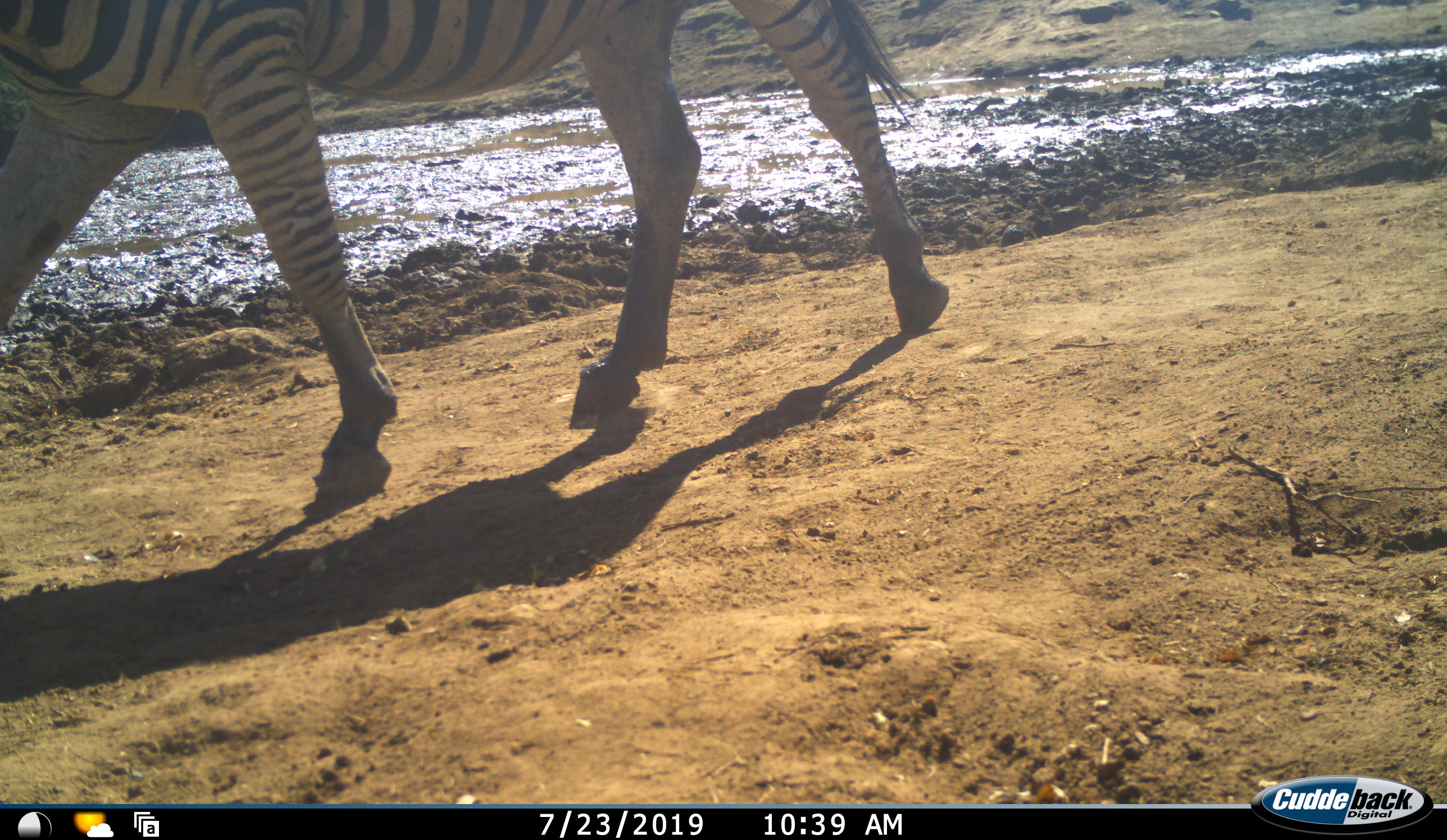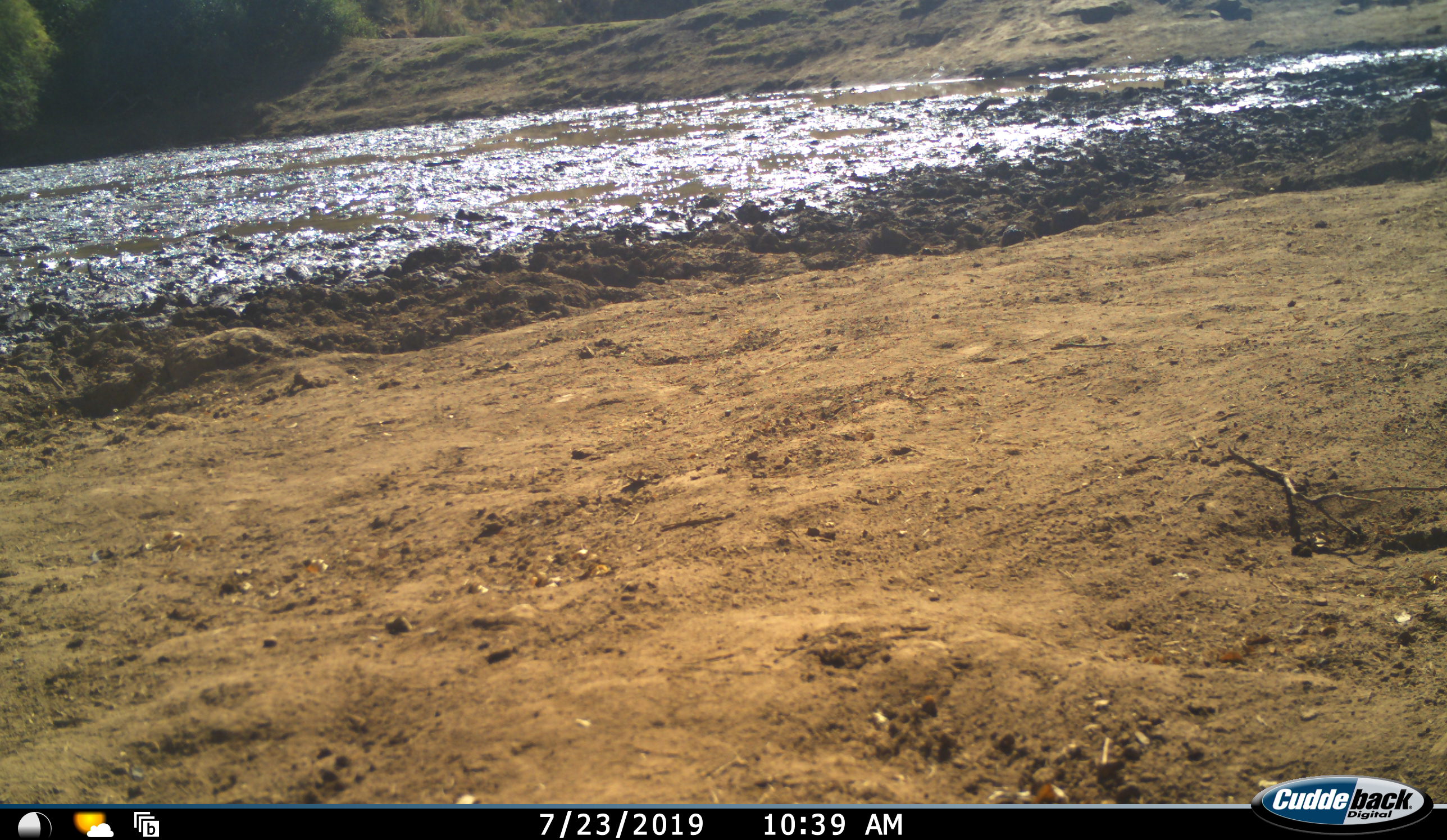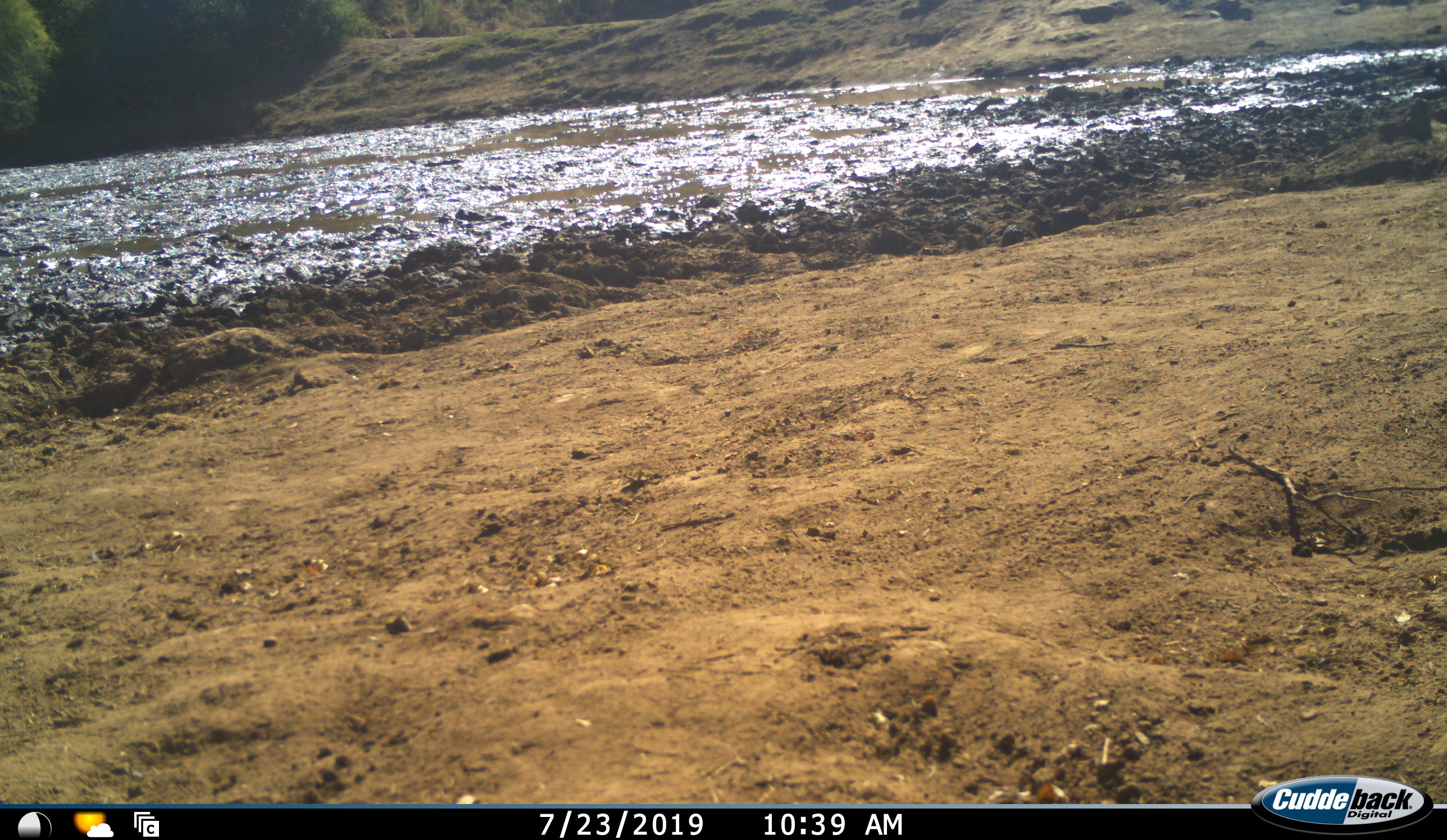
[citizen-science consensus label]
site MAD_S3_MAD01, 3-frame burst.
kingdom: Animalia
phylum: Chordata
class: Mammalia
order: Perissodactyla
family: Equidae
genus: Equus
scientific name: Equus quagga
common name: plains zebra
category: zebraplains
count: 1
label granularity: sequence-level